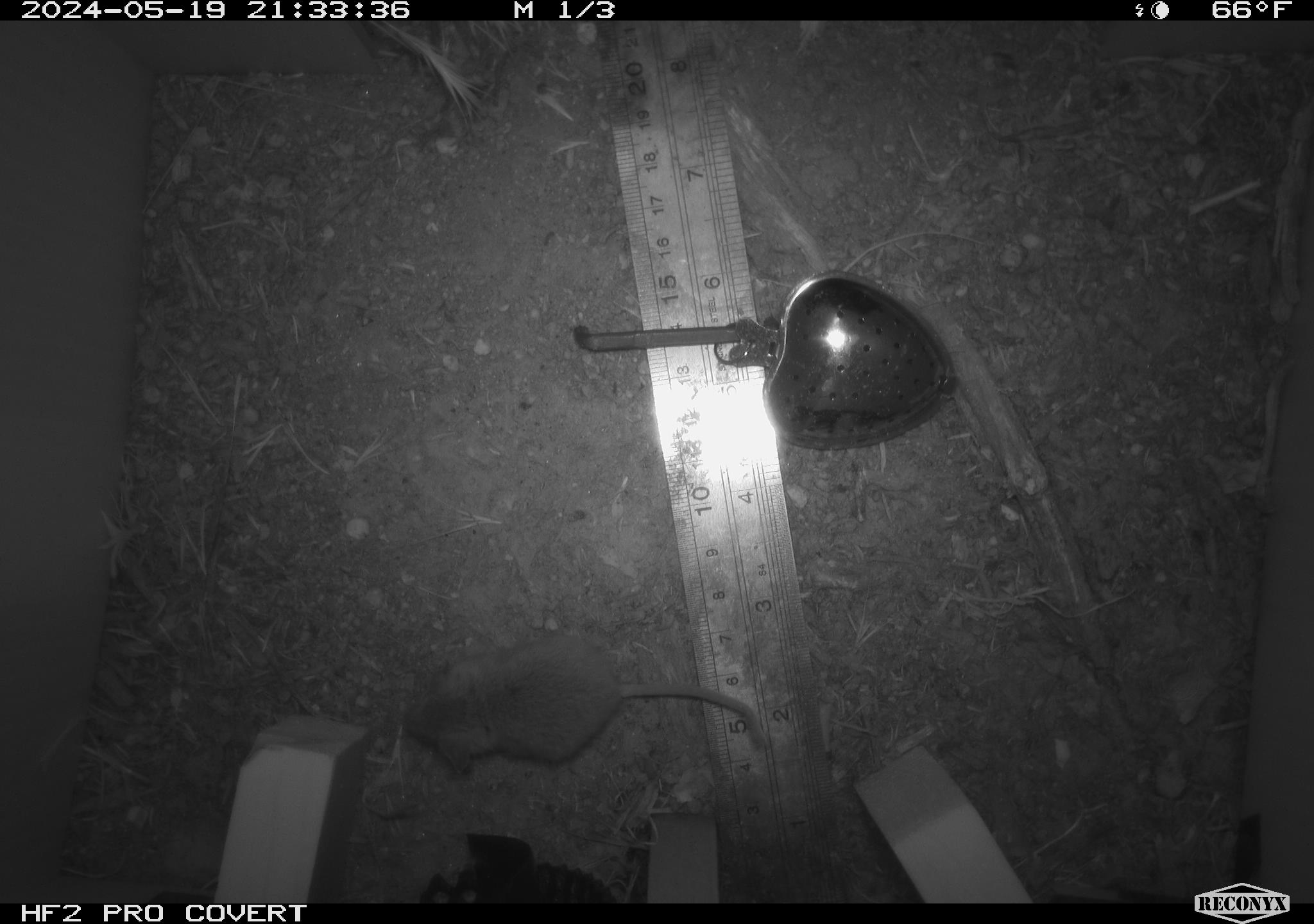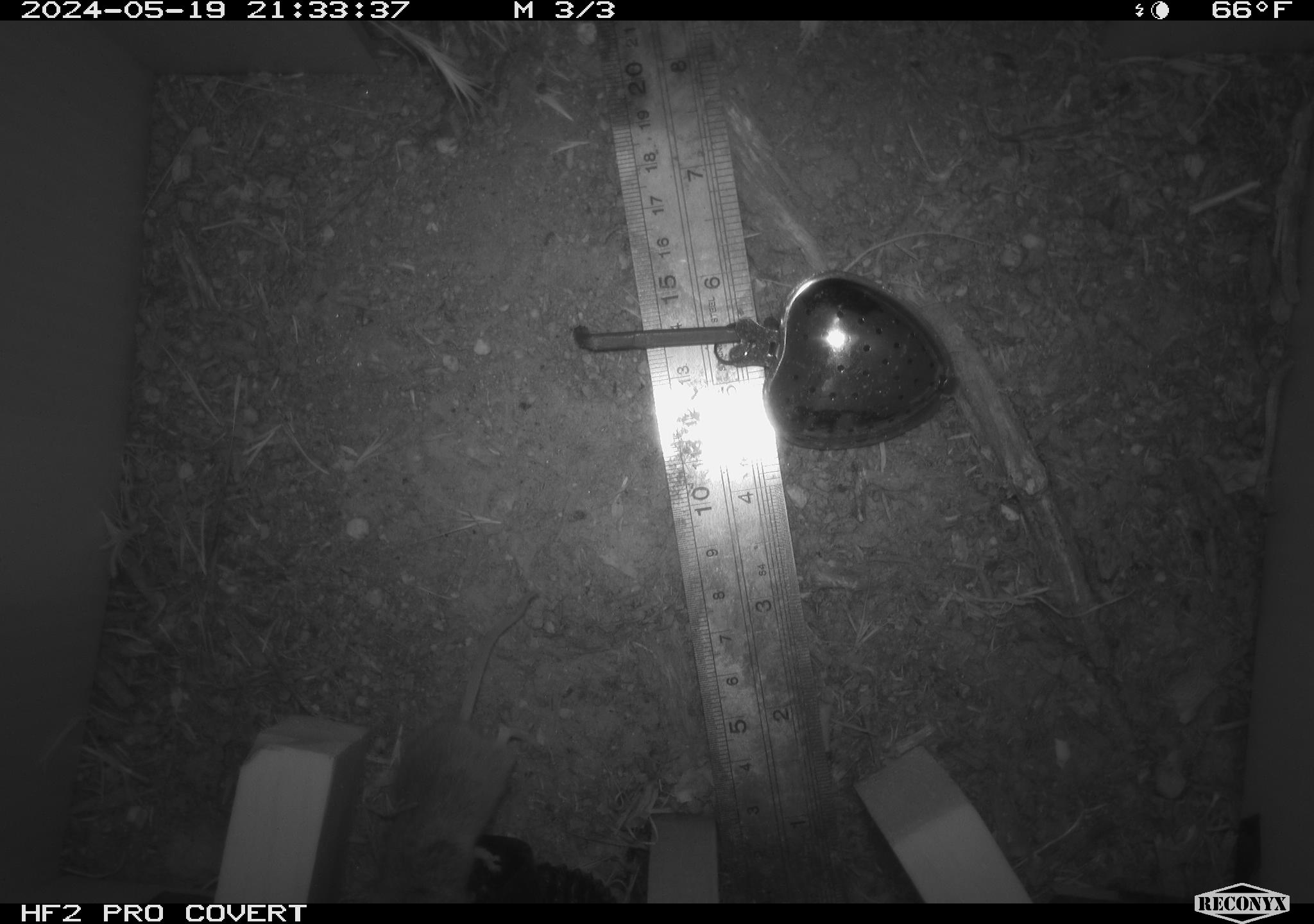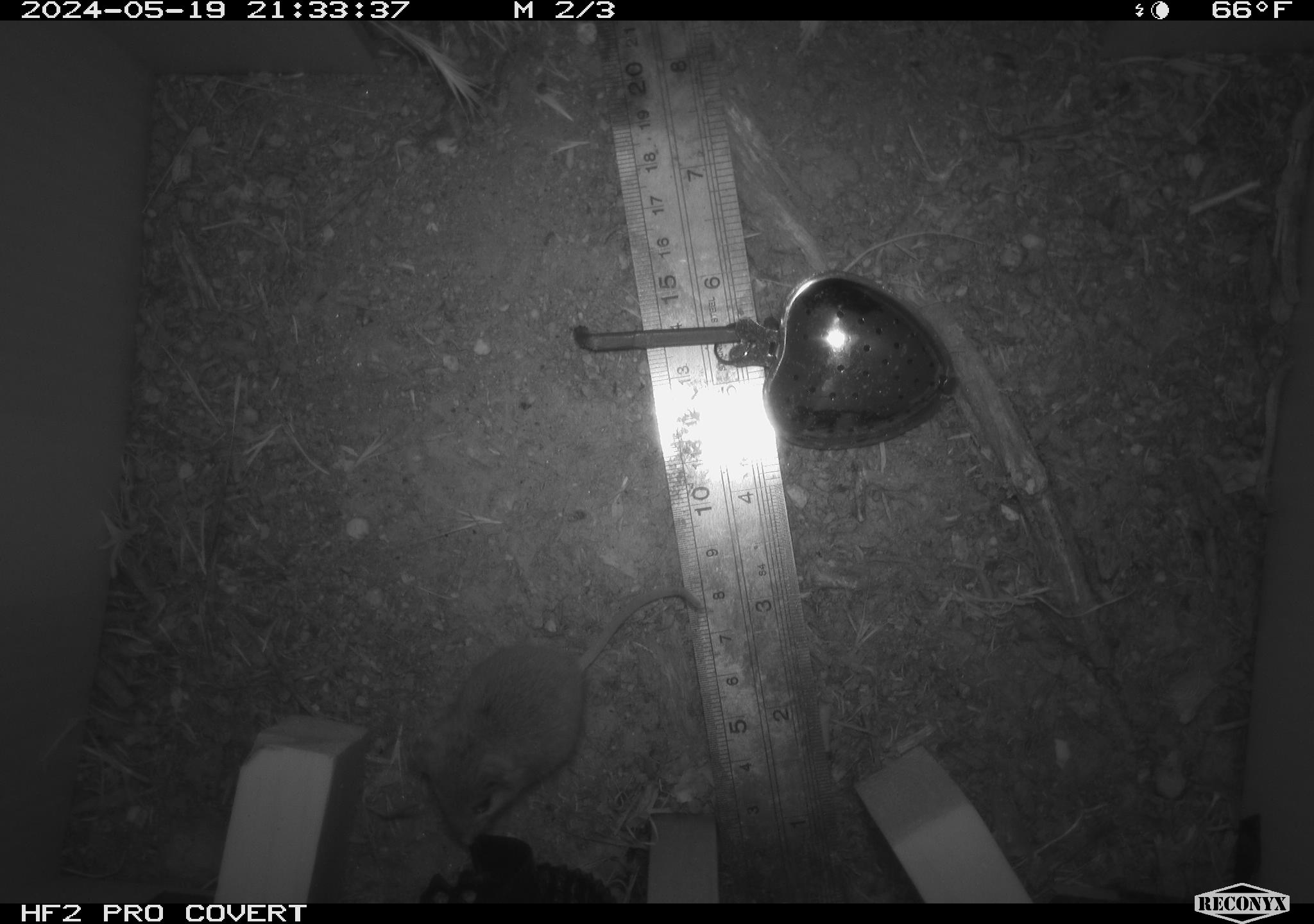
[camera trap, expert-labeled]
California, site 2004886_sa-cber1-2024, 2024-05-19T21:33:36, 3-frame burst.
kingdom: Animalia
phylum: Chordata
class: Mammalia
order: Rodentia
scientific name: Rodentia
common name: mouse species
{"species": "mouse species (Rodentia)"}